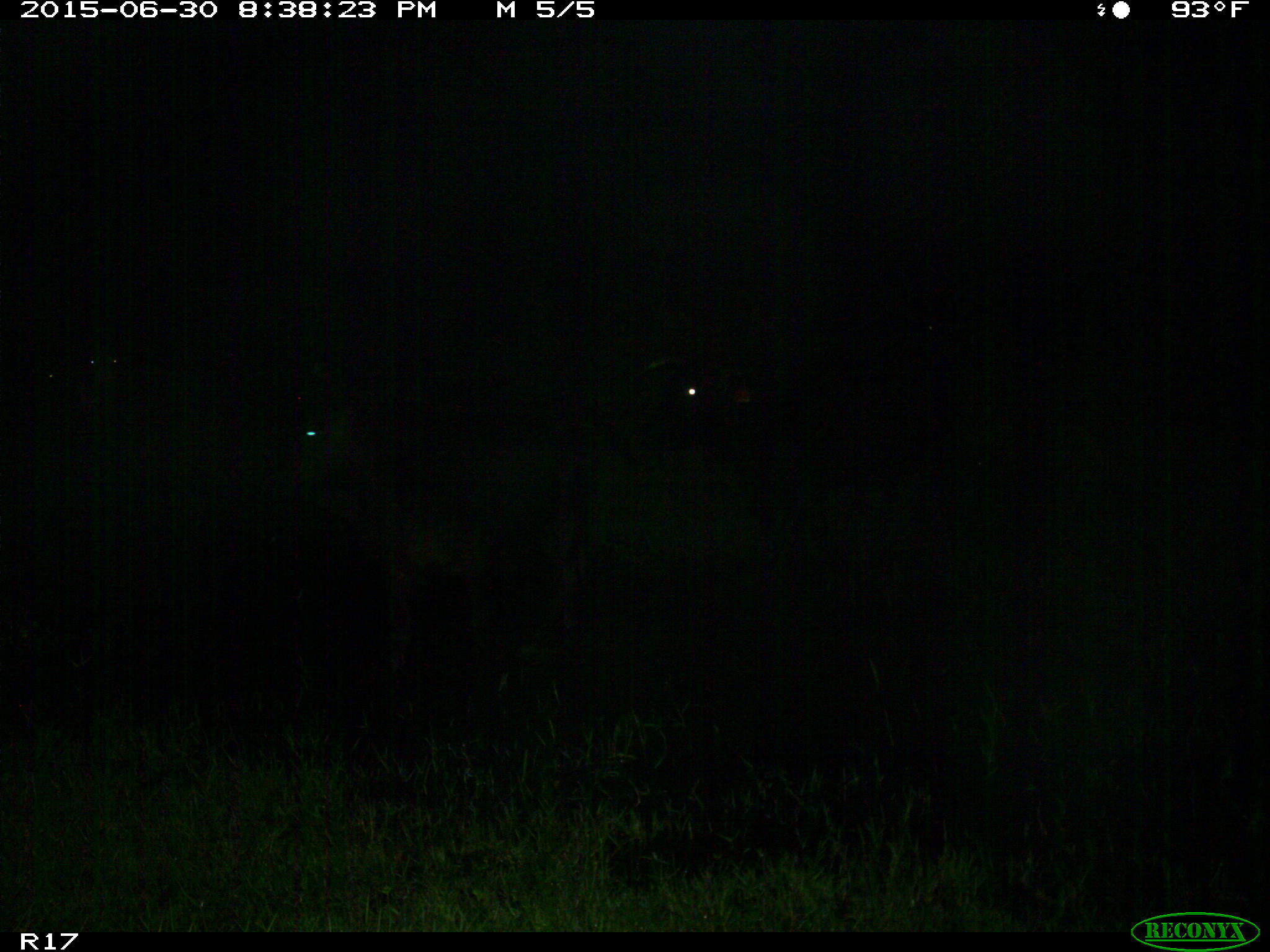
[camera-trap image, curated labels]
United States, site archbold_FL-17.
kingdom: Animalia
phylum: Chordata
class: Mammalia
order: Artiodactyla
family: Bovidae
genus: Bos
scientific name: Bos taurus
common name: domestic cow